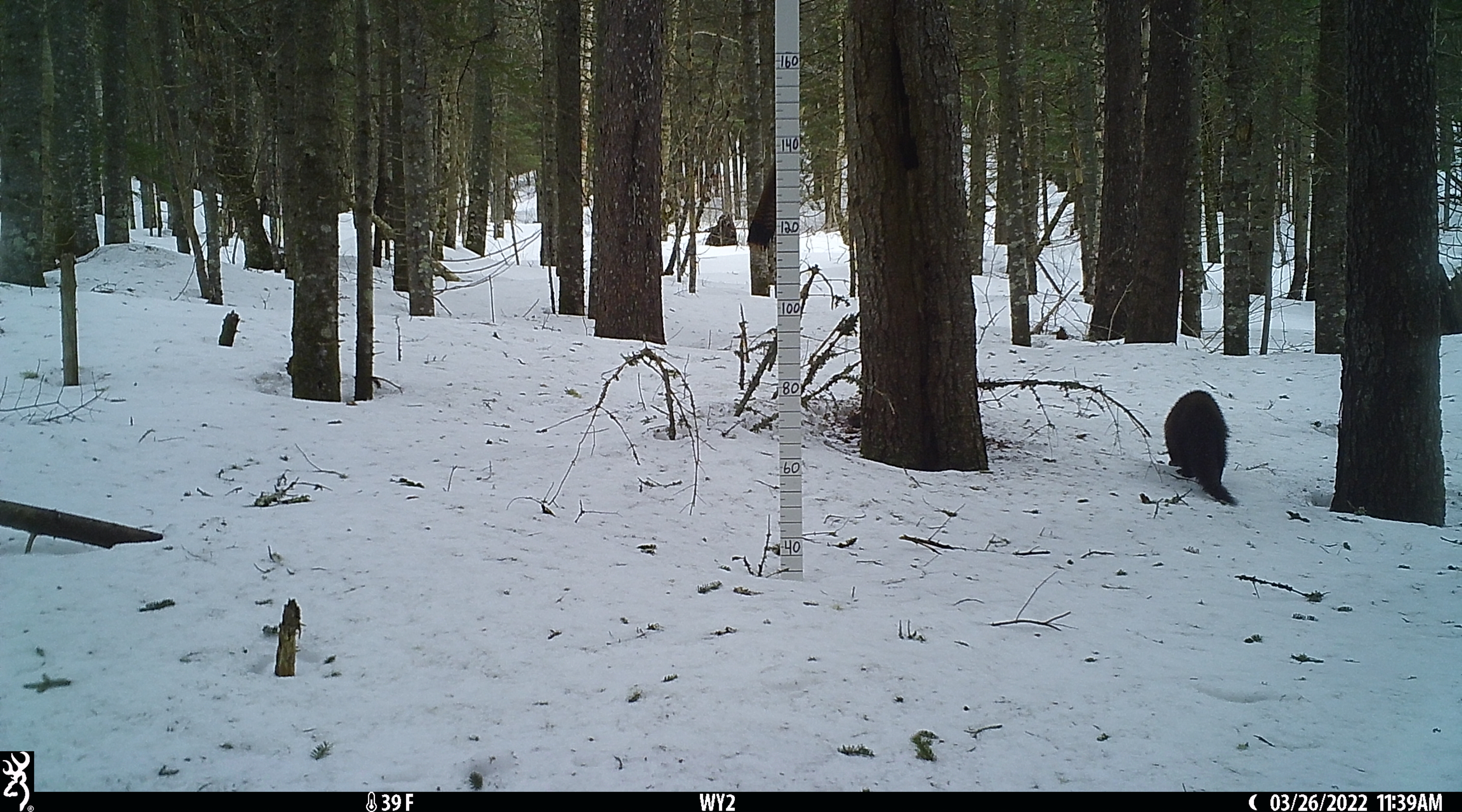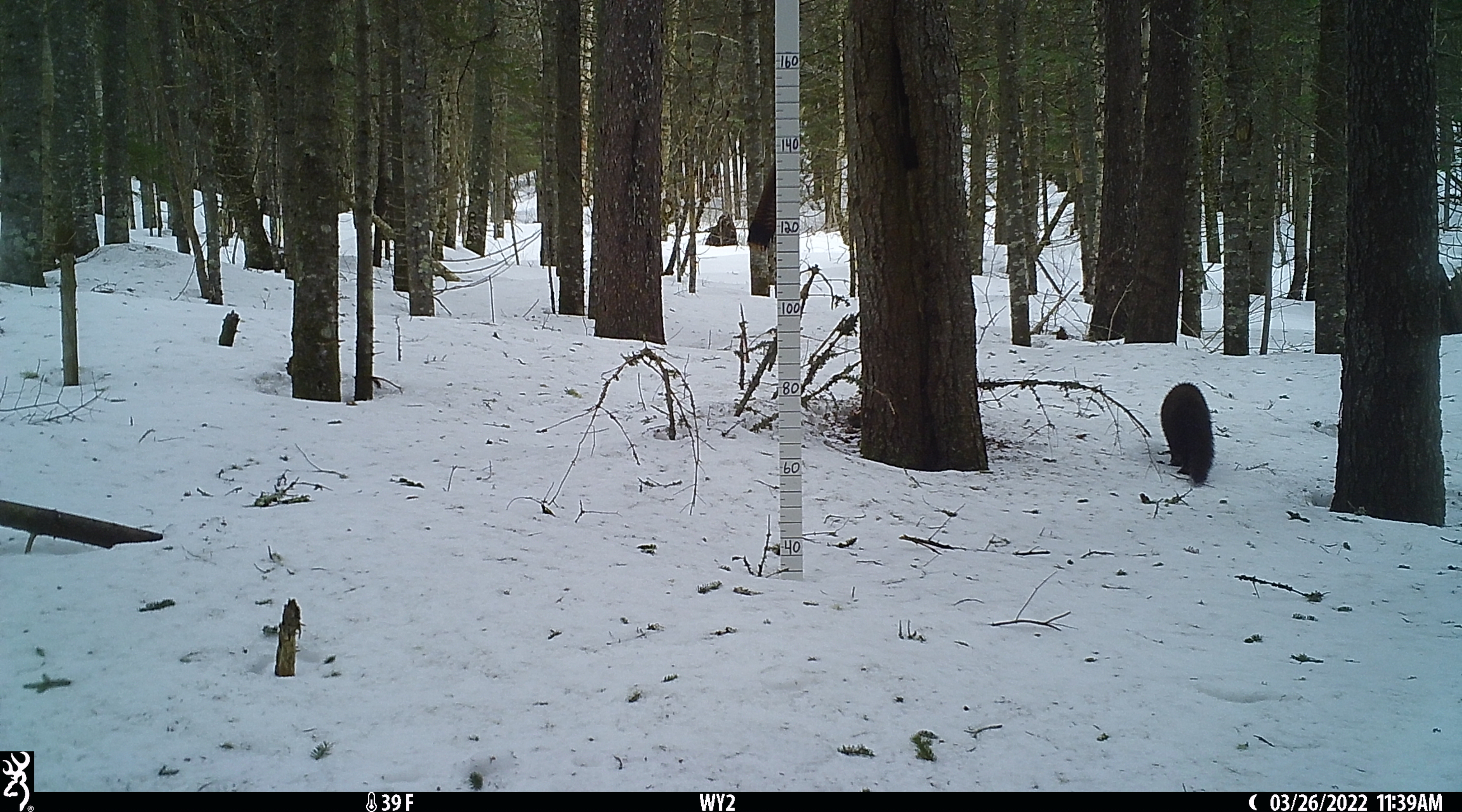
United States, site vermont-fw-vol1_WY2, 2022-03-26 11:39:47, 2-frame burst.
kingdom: Animalia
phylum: Chordata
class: Mammalia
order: Carnivora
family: Mustelidae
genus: Pekania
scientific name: Pekania pennanti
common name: fisher